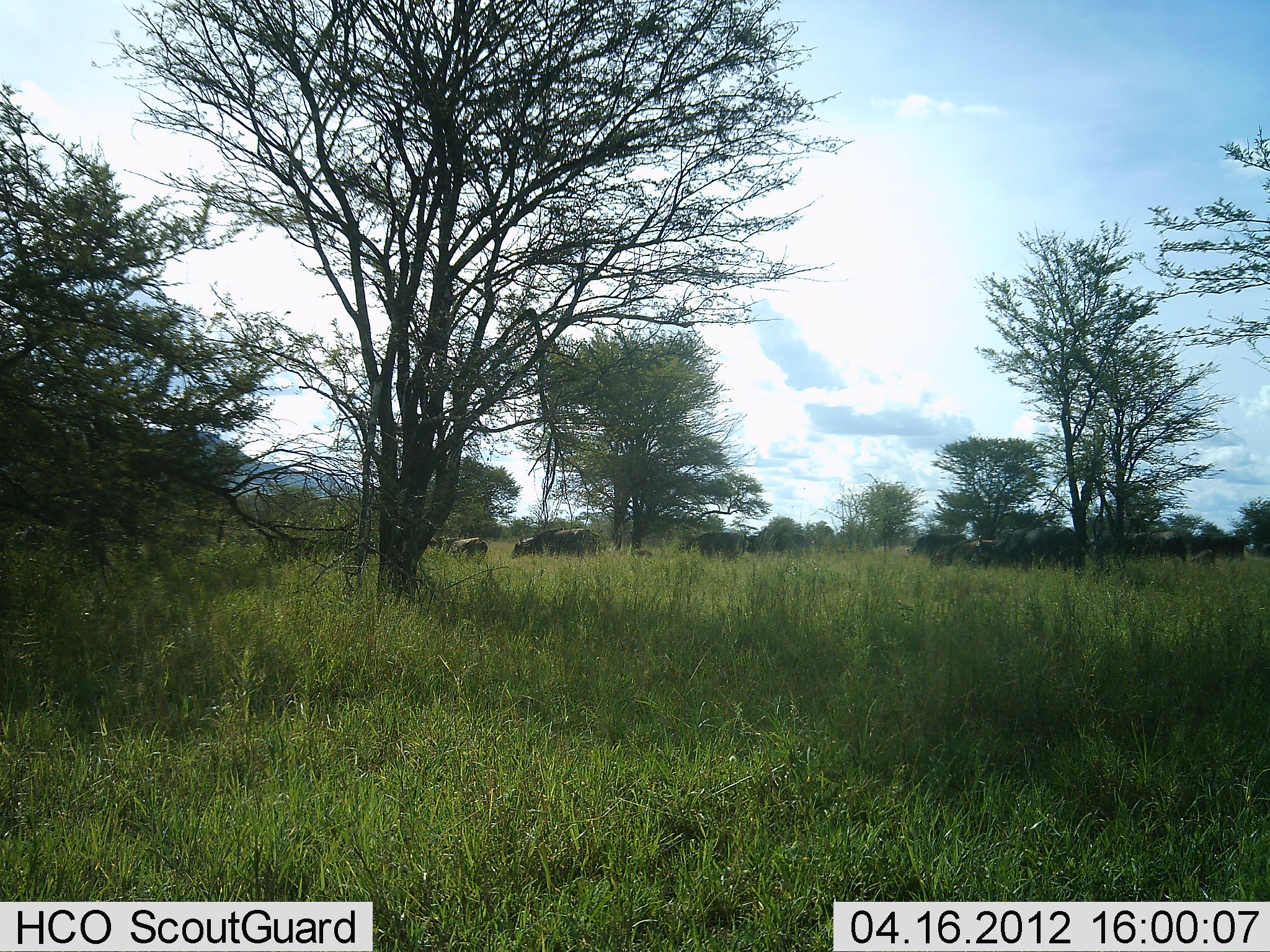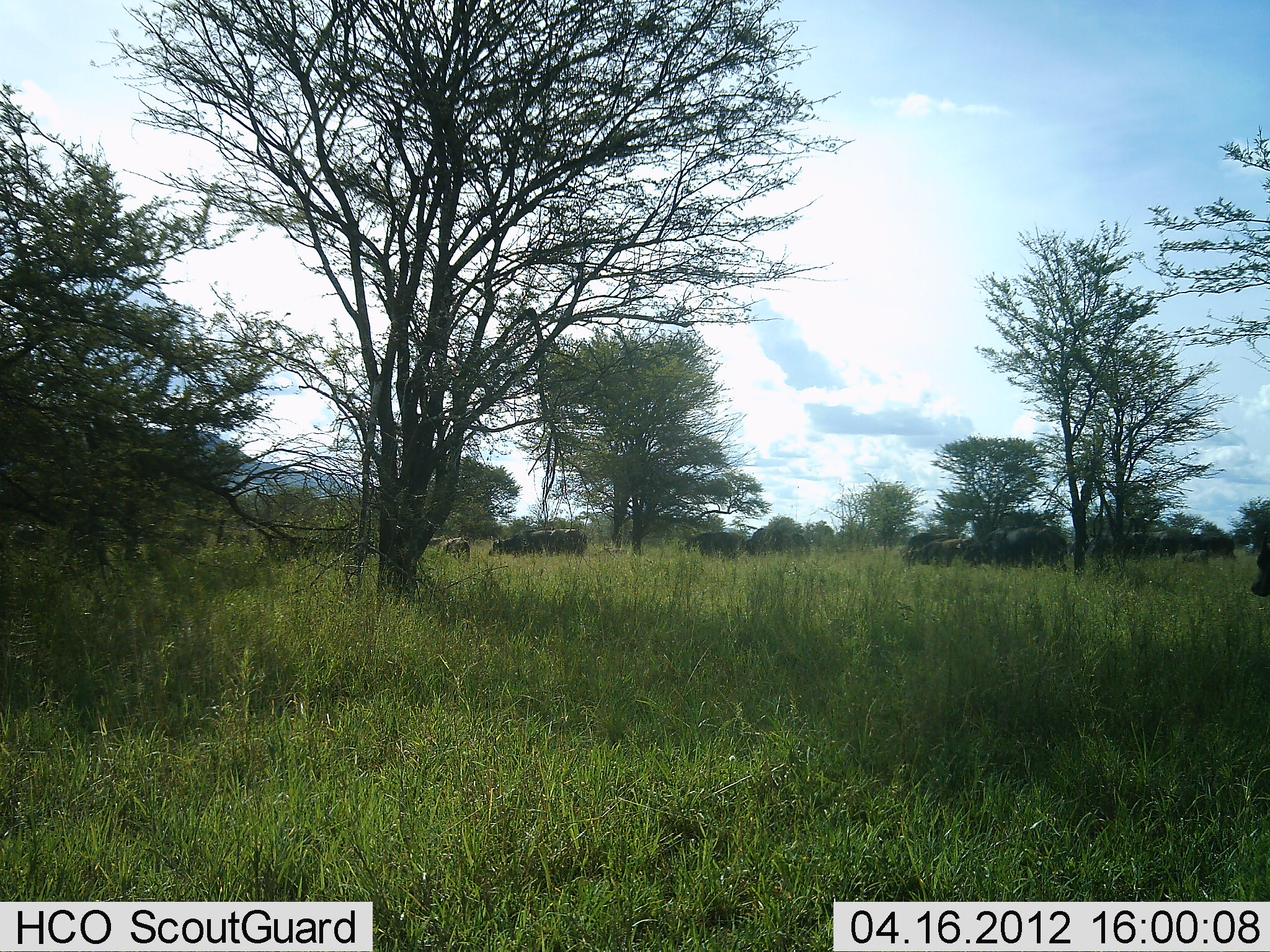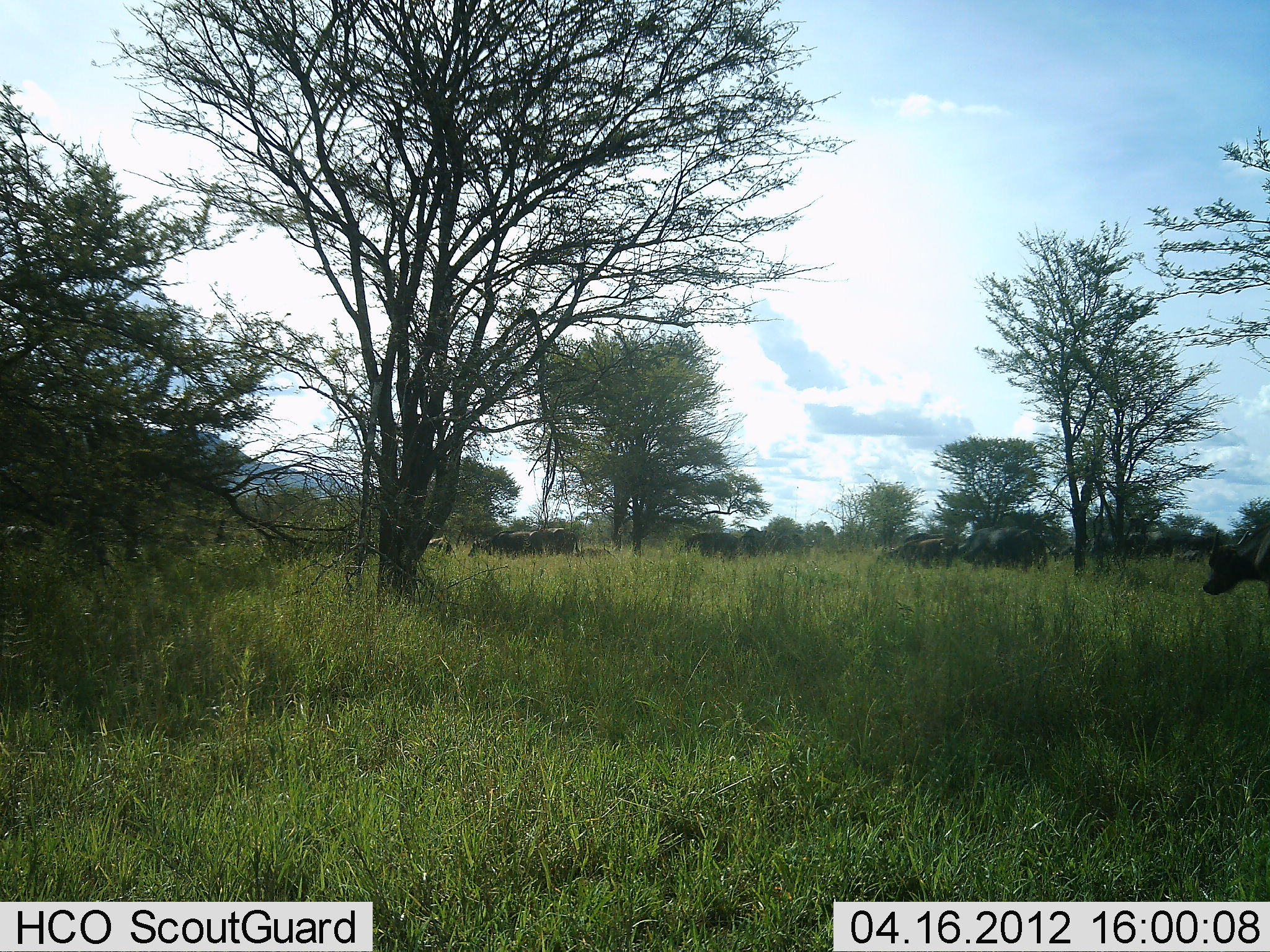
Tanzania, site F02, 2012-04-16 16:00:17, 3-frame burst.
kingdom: Animalia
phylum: Chordata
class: Mammalia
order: Artiodactyla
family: Bovidae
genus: Syncerus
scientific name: Syncerus caffer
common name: cape buffalo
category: buffalo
Buffalo (cape buffalo) (Syncerus caffer), count 11-50. Behavior (volunteer vote fractions): standing 5%, resting 0%, moving 95%, interacting 0%. Young present (vote fraction): 14%. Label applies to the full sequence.